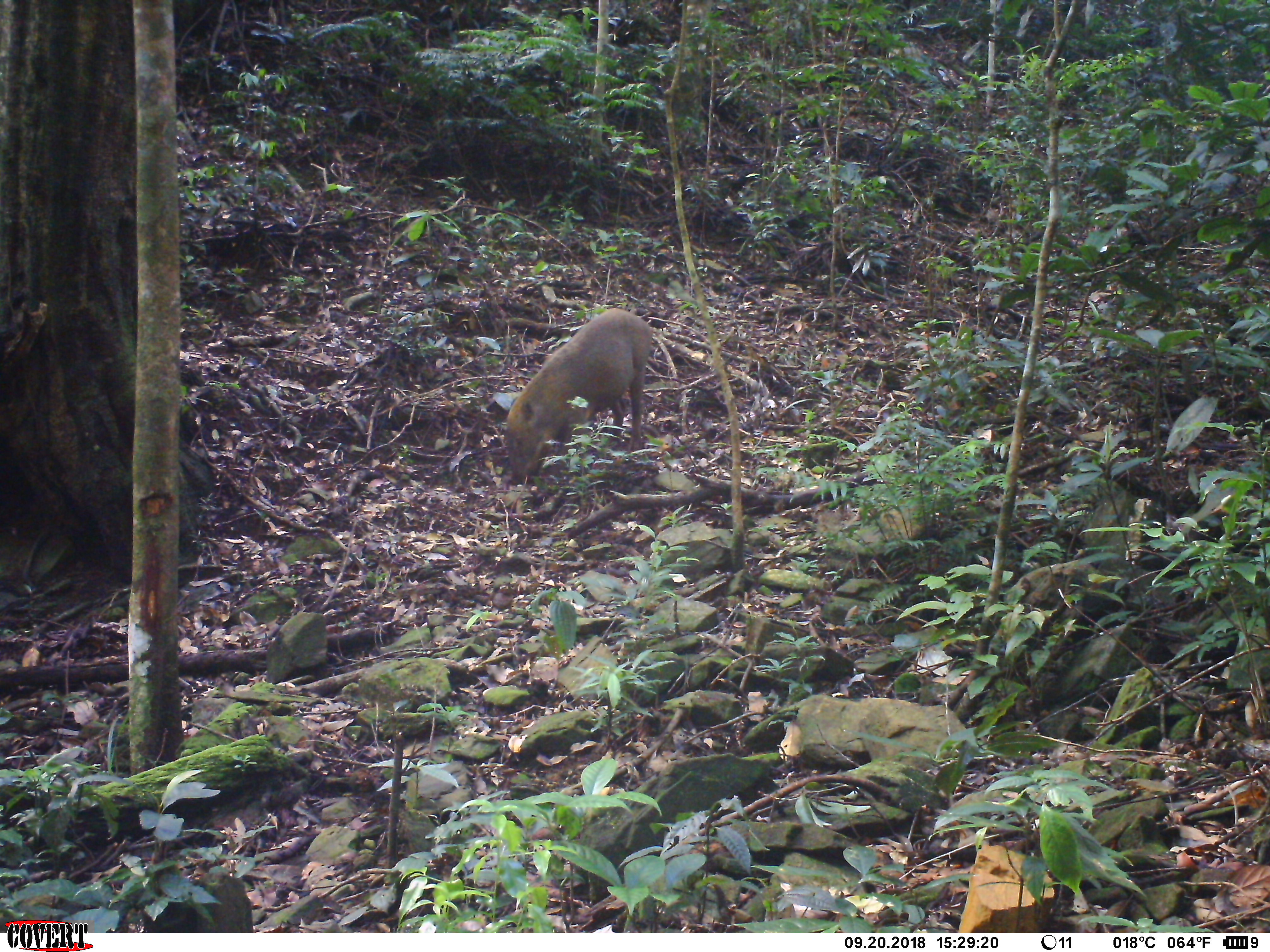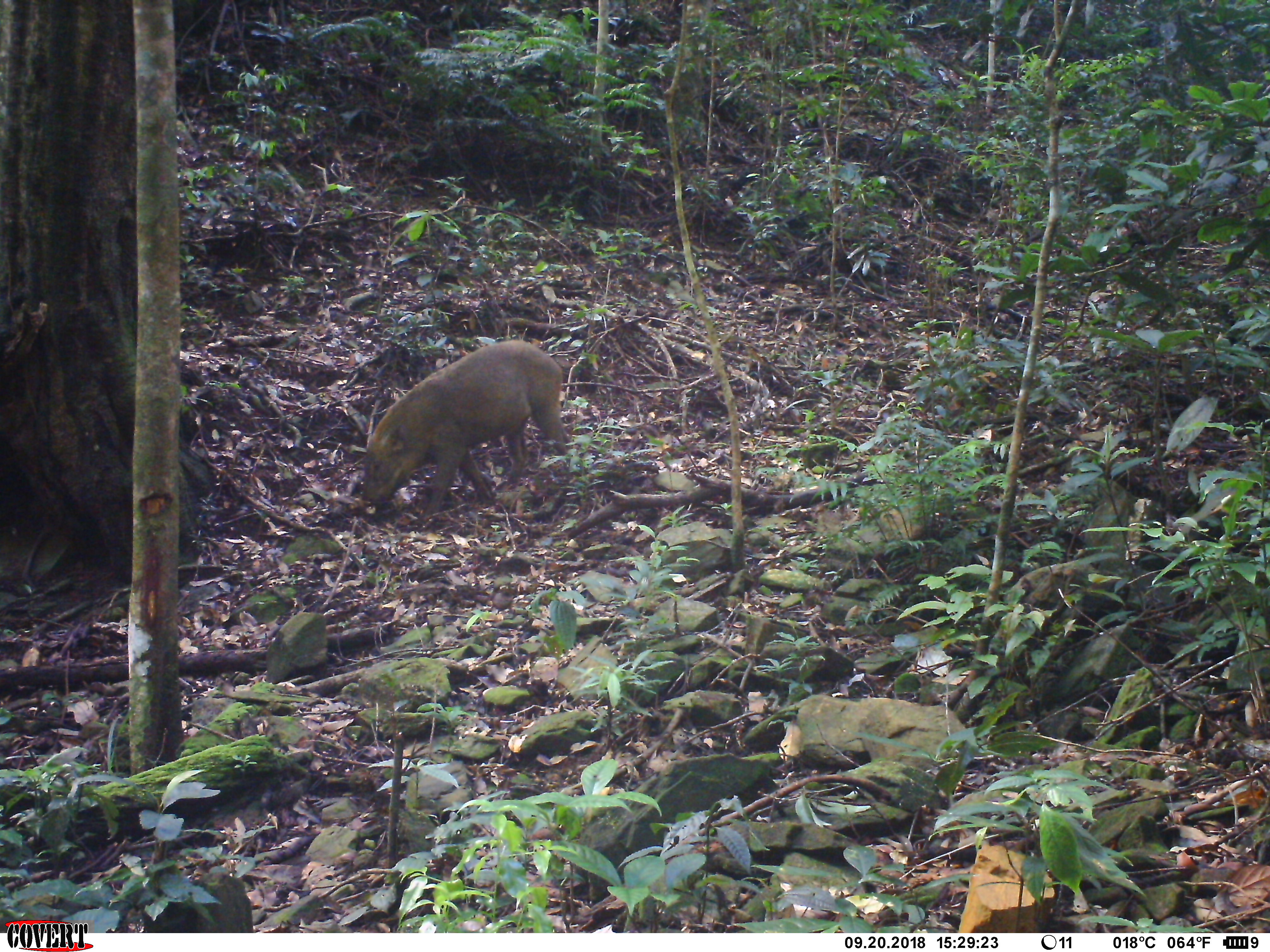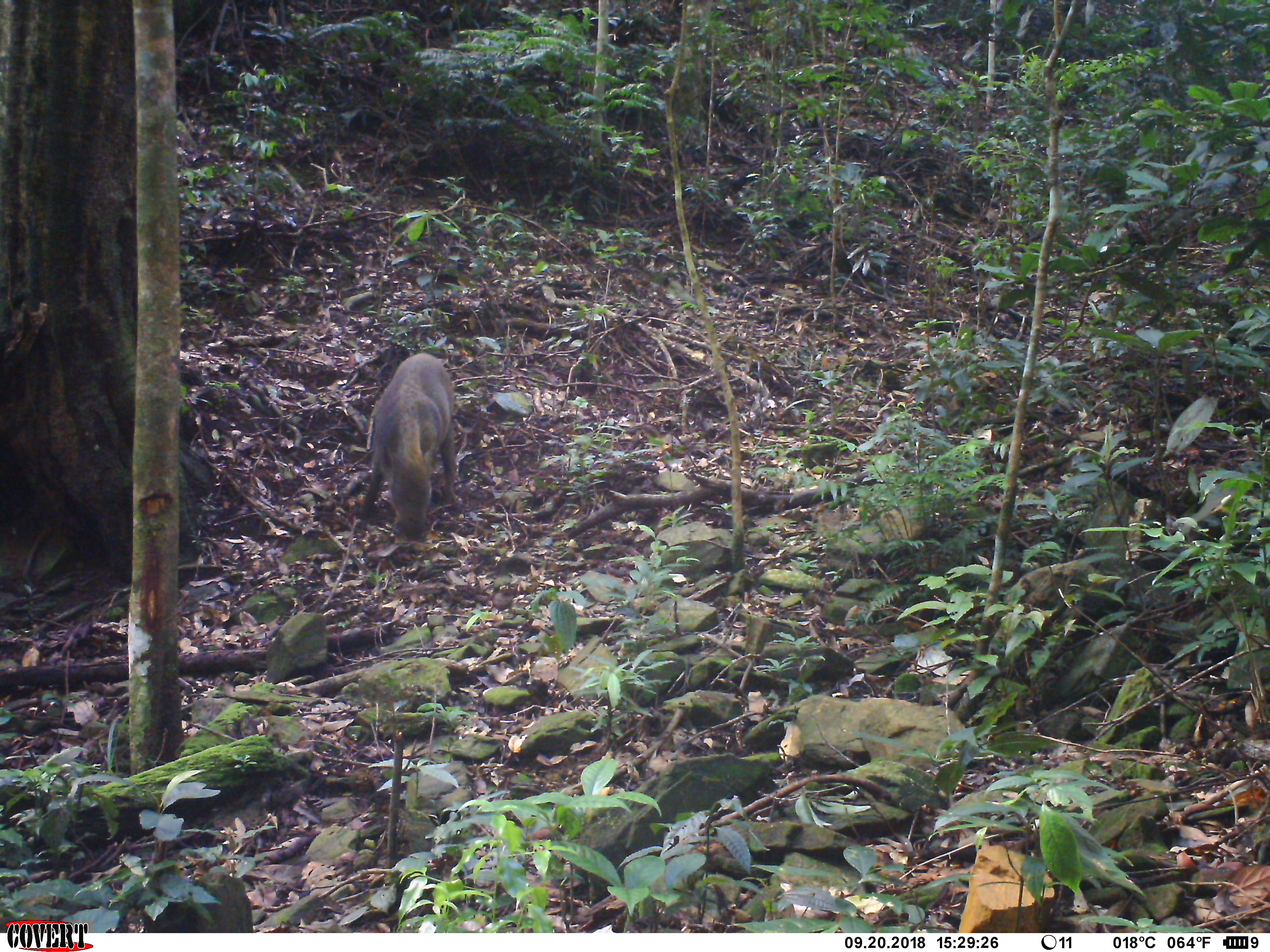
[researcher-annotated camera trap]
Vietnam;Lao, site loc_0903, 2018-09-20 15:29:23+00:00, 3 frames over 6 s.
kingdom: Animalia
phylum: Chordata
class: Mammalia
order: Artiodactyla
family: Suidae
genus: Sus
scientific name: Sus scrofa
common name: eurasian wild pig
Eurasian wild pig (Sus scrofa). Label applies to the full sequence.